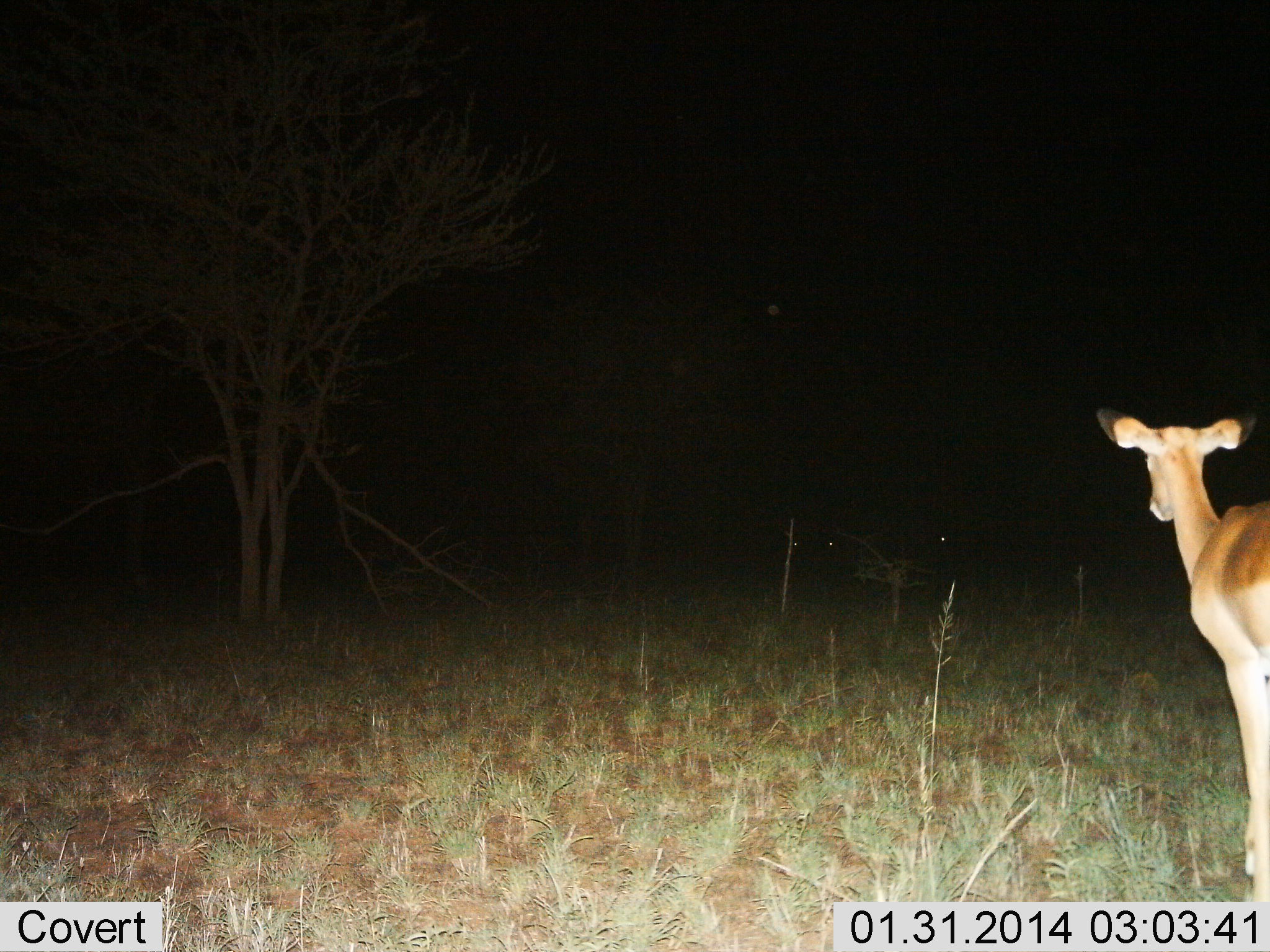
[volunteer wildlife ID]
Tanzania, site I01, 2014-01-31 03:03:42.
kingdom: Animalia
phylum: Chordata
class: Mammalia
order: Artiodactyla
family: Bovidae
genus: Aepyceros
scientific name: Aepyceros melampus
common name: impala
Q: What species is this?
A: Impala (Aepyceros melampus).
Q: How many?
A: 1.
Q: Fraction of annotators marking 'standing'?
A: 92%.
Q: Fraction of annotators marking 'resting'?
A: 0%.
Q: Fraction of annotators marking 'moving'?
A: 8%.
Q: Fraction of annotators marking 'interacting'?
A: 0%.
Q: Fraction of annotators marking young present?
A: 3%.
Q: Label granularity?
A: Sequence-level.